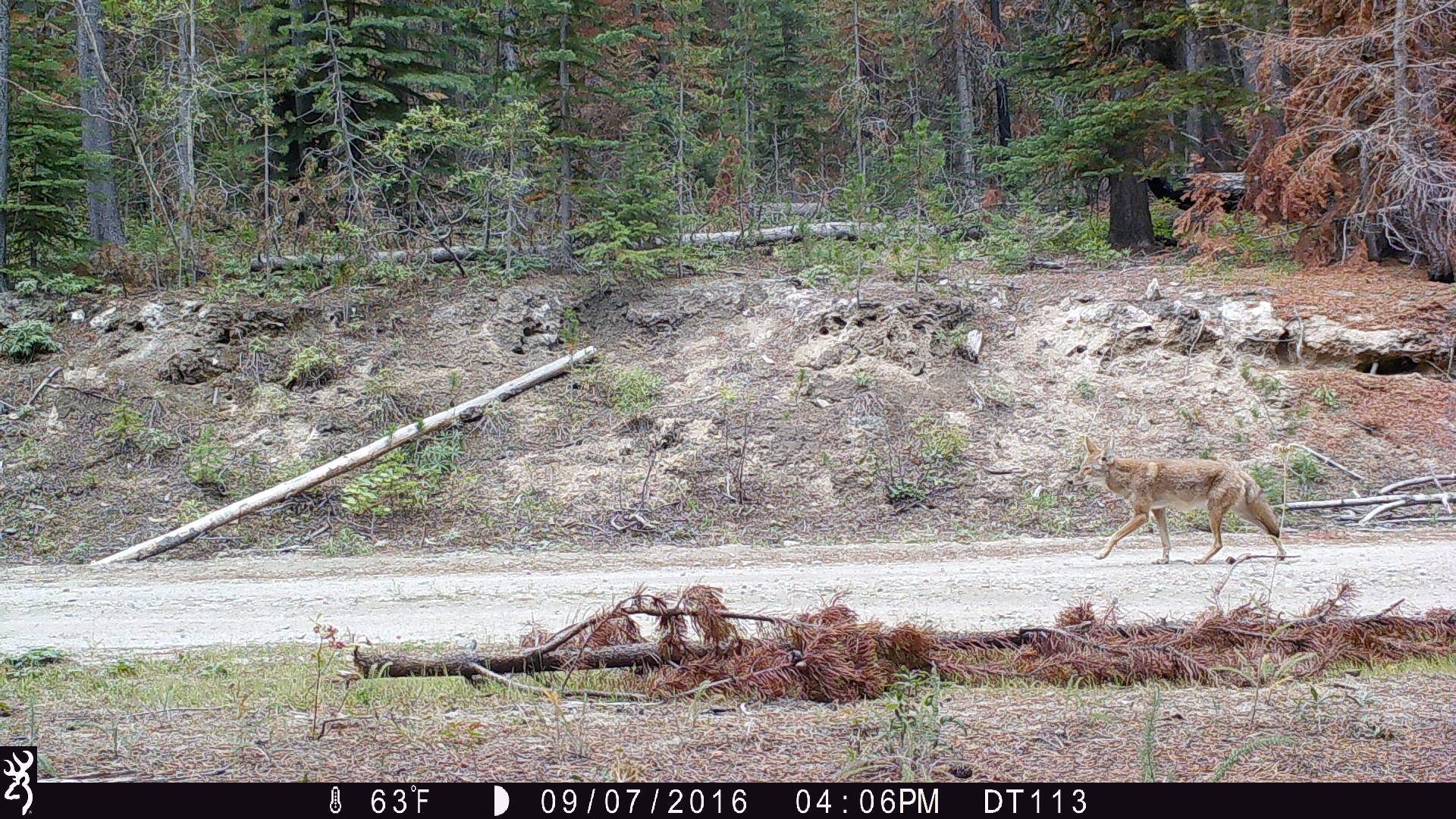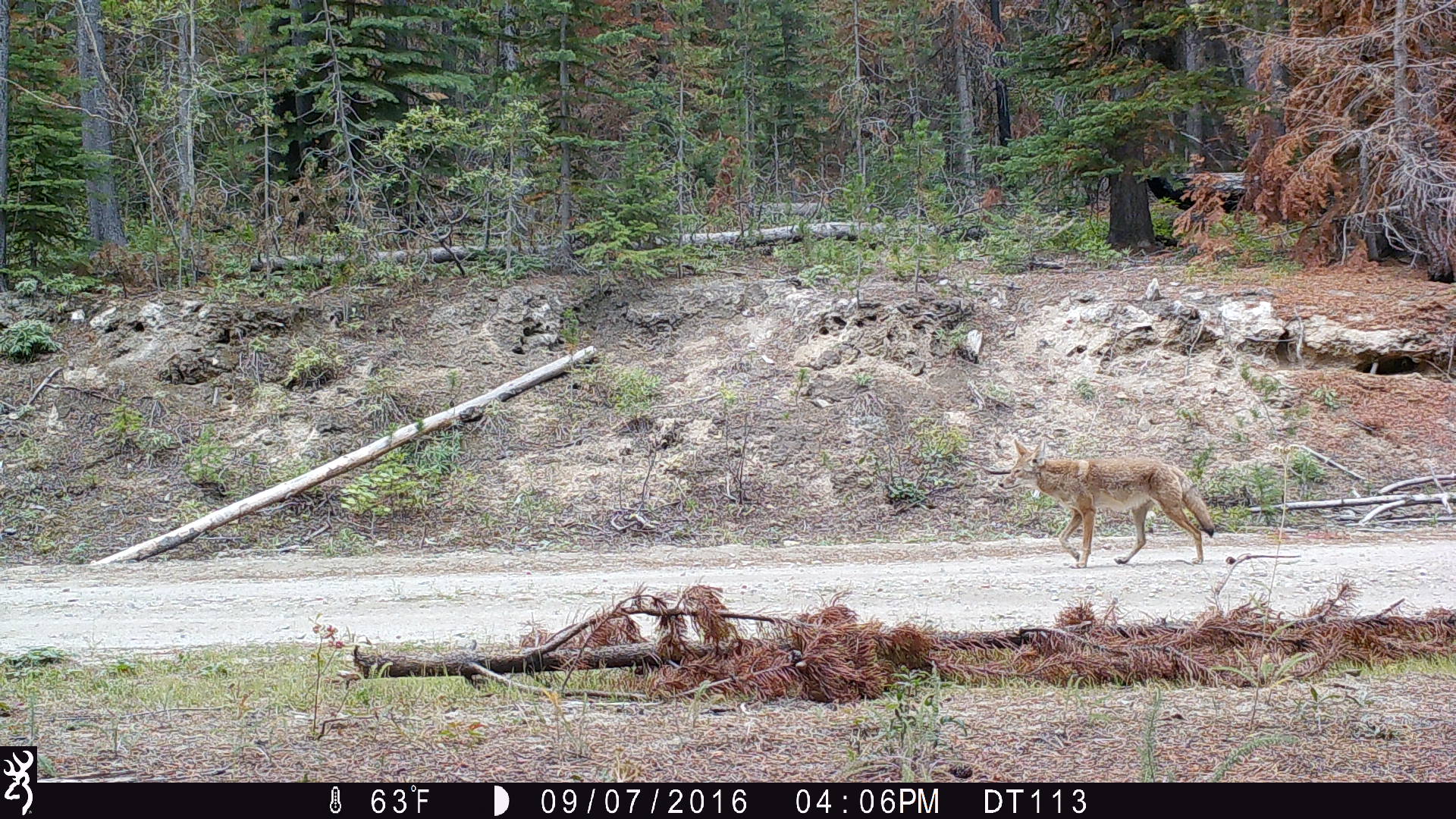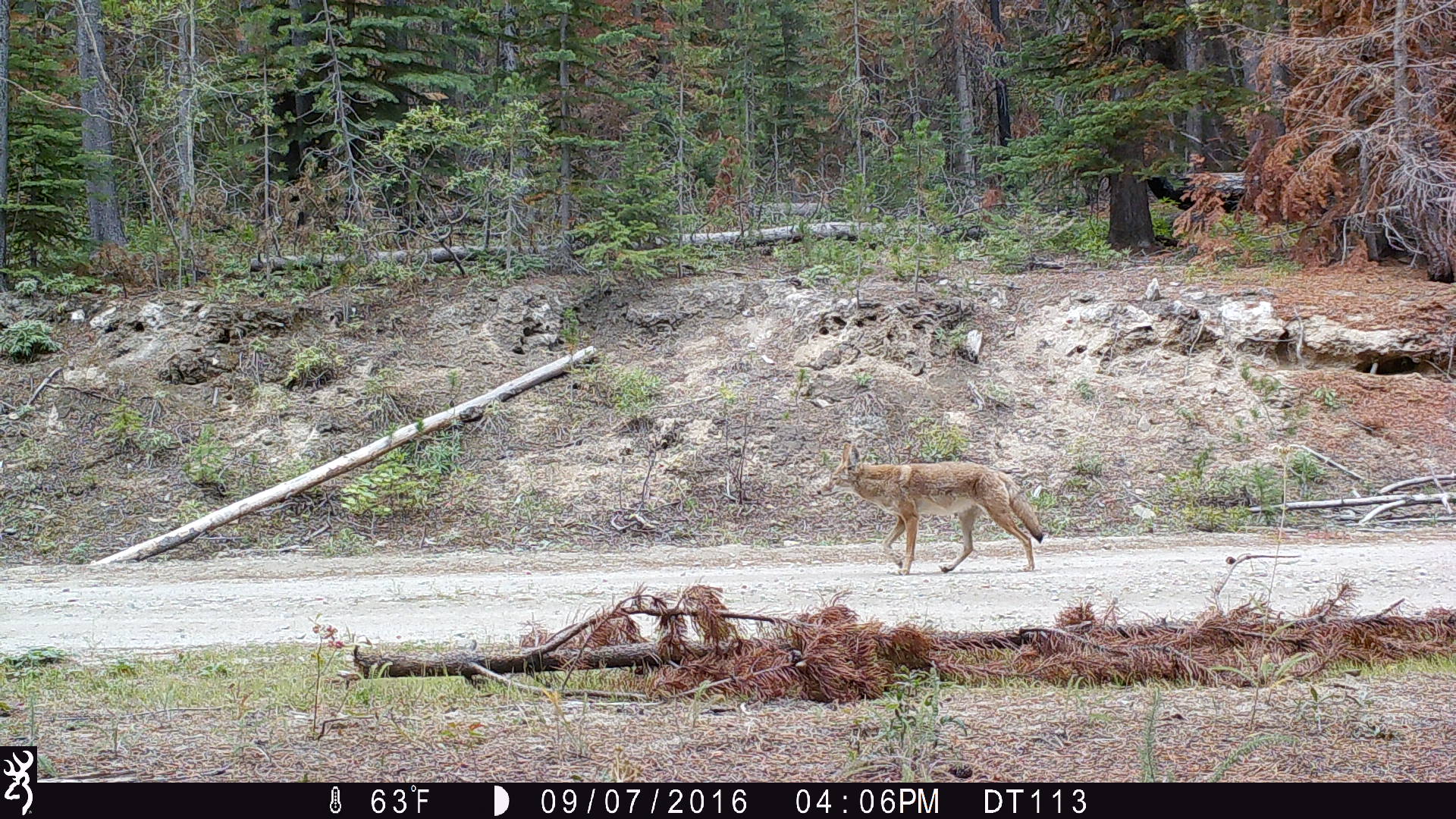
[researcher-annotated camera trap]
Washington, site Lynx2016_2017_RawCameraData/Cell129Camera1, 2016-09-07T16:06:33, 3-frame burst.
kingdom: Animalia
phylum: Chordata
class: Mammalia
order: Carnivora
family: Canidae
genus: Canis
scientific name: Canis latrans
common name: coyote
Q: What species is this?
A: Canis latrans (coyote).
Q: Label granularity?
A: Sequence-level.